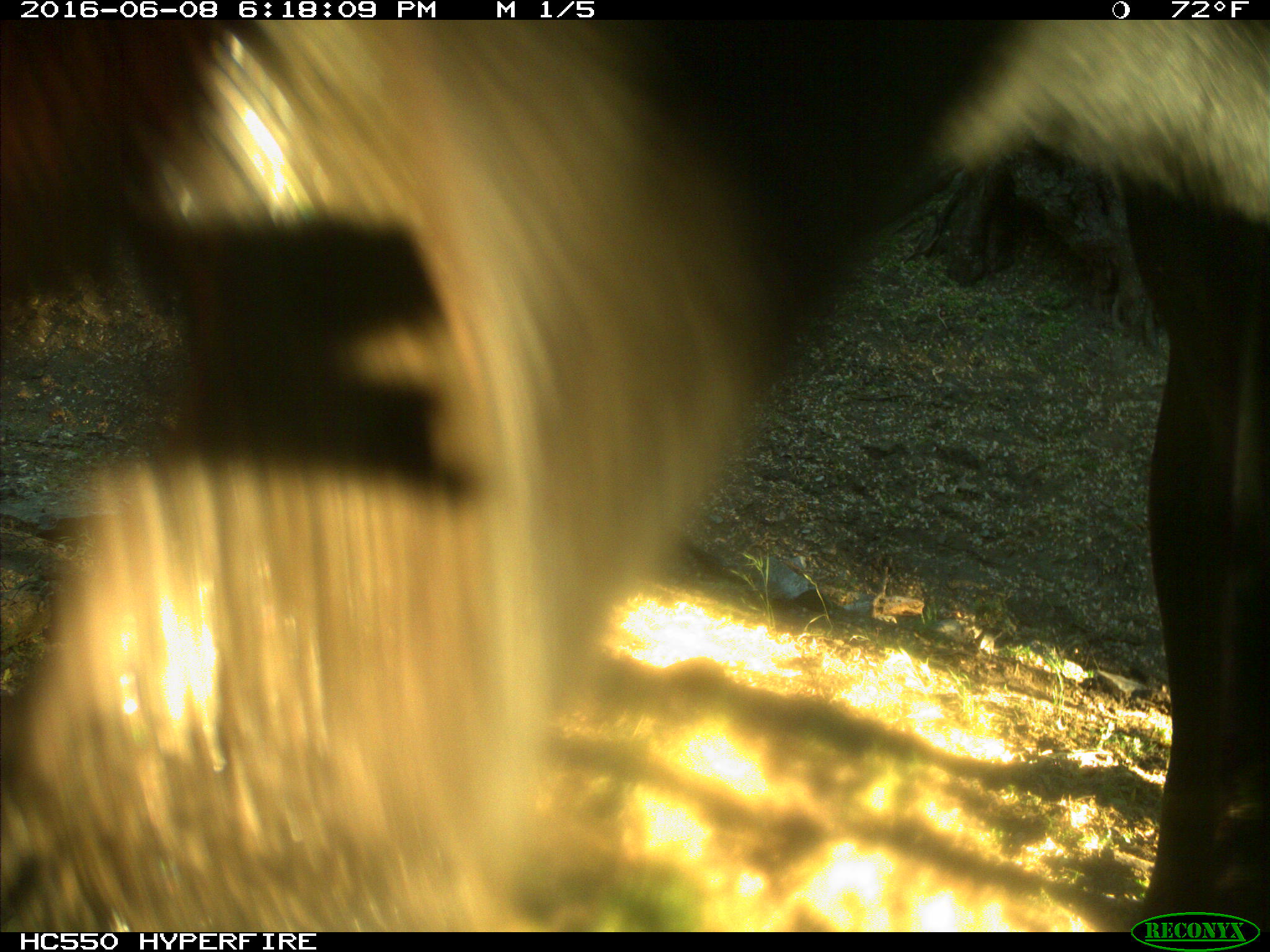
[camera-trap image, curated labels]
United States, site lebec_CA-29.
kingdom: Animalia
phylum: Chordata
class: Mammalia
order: Artiodactyla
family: Bovidae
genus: Bos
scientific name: Bos taurus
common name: domestic cow